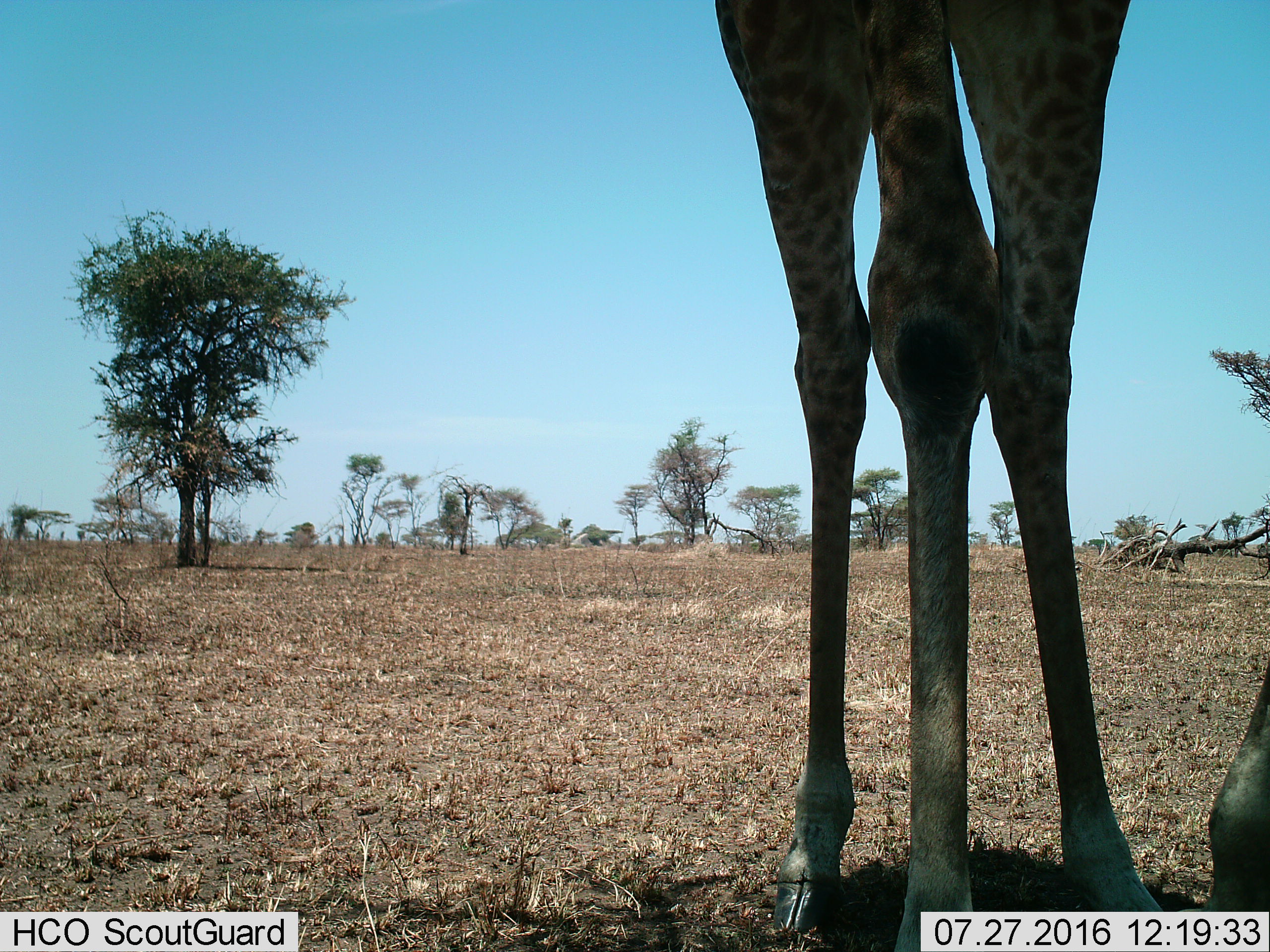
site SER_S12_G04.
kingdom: Animalia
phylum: Chordata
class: Mammalia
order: Artiodactyla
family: Giraffidae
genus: Giraffa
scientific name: Giraffa camelopardalis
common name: giraffe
Giraffe (Giraffa camelopardalis), count 1. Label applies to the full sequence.